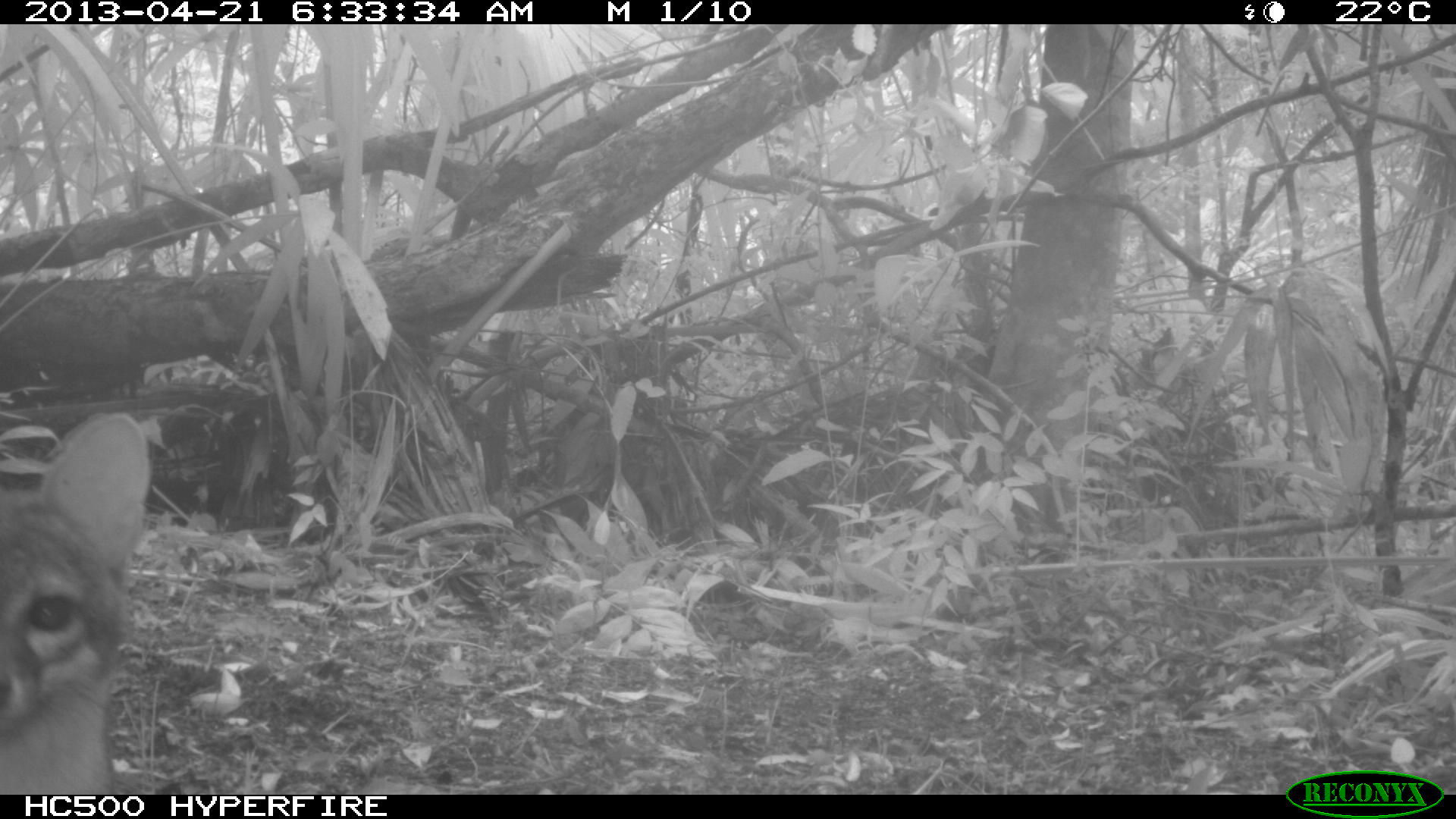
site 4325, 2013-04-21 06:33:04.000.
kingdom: Animalia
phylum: Chordata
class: Mammalia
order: Carnivora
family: Canidae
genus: Urocyon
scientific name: Urocyon cinereoargenteus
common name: gray fox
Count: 1.